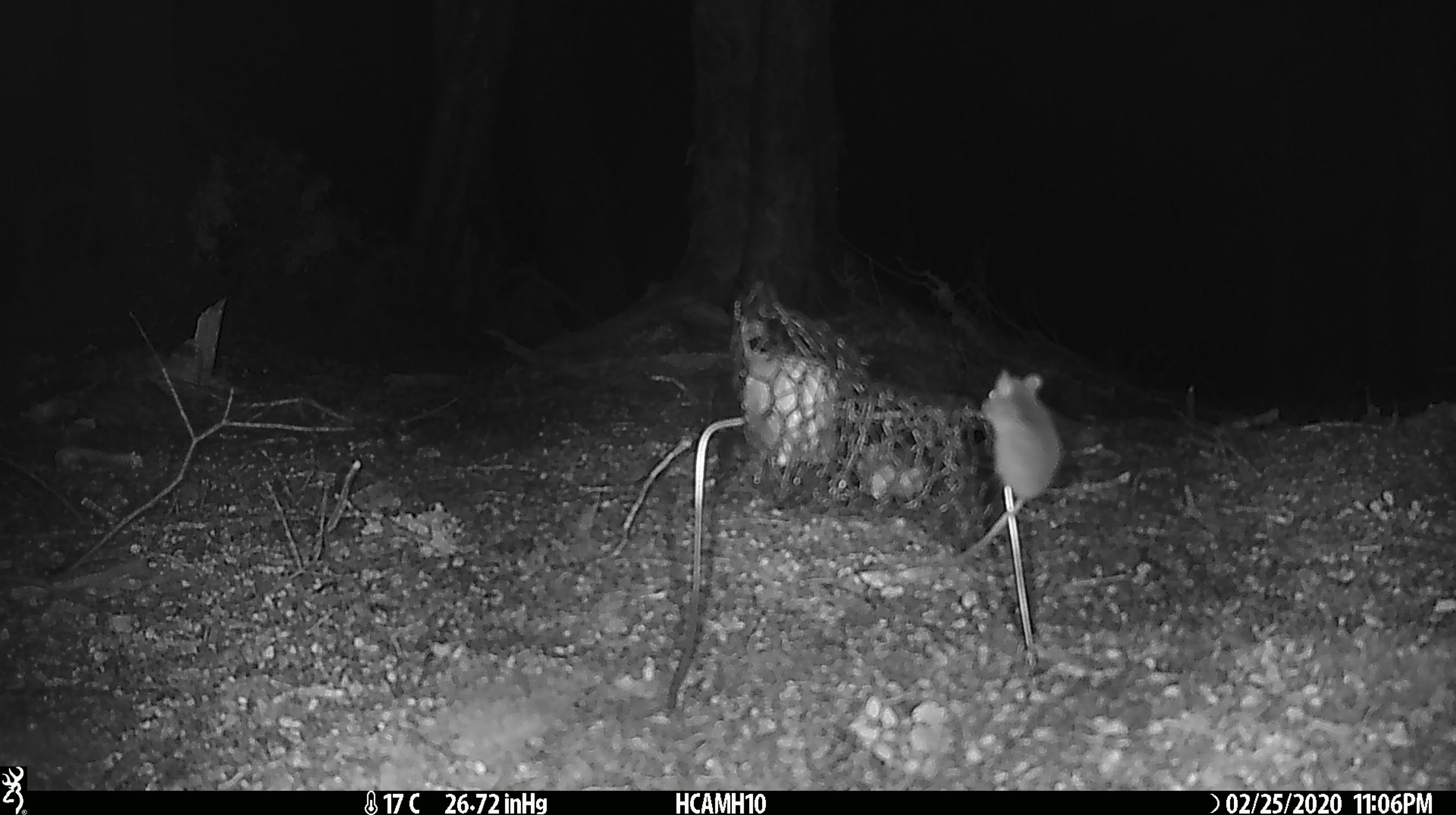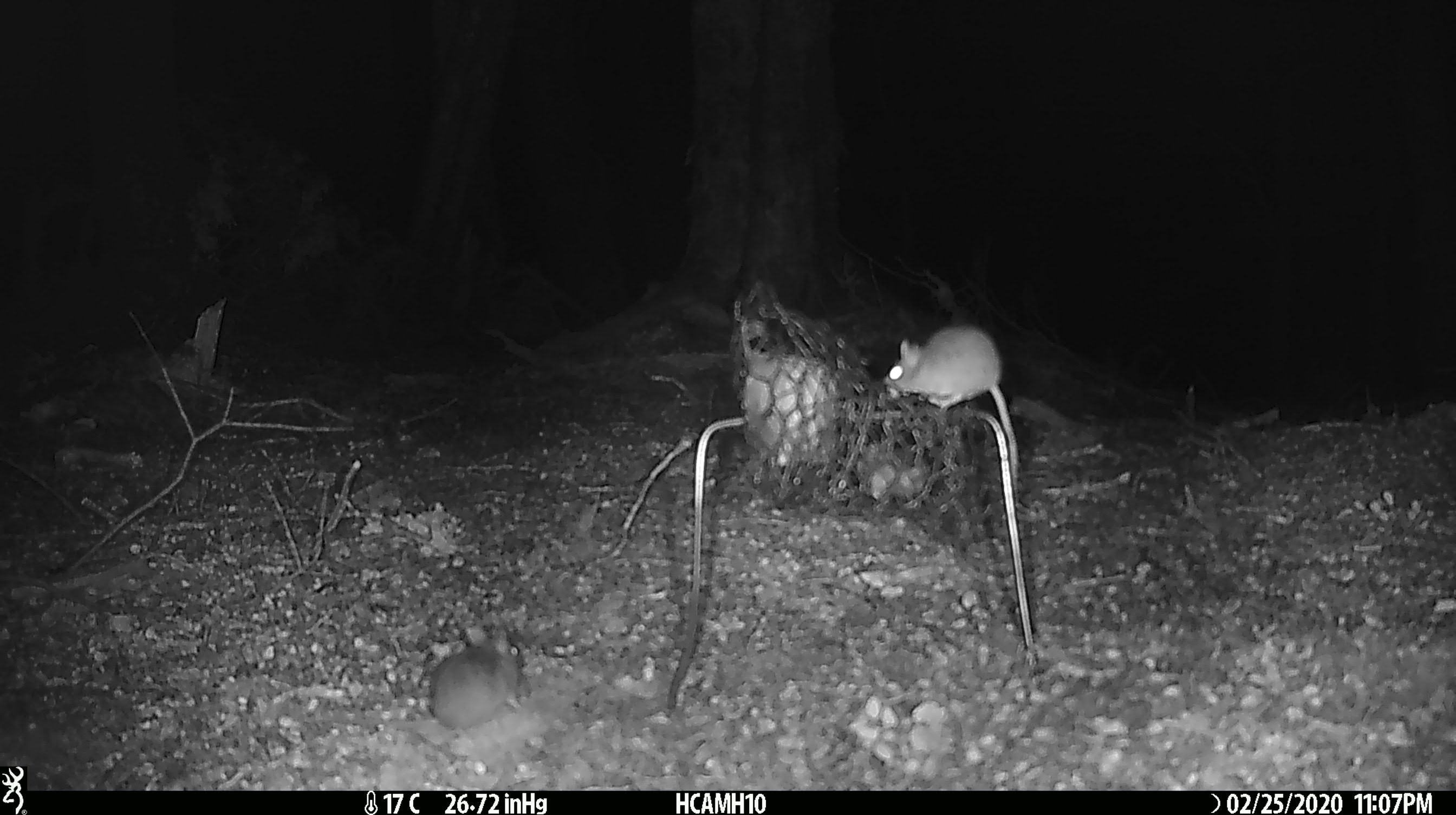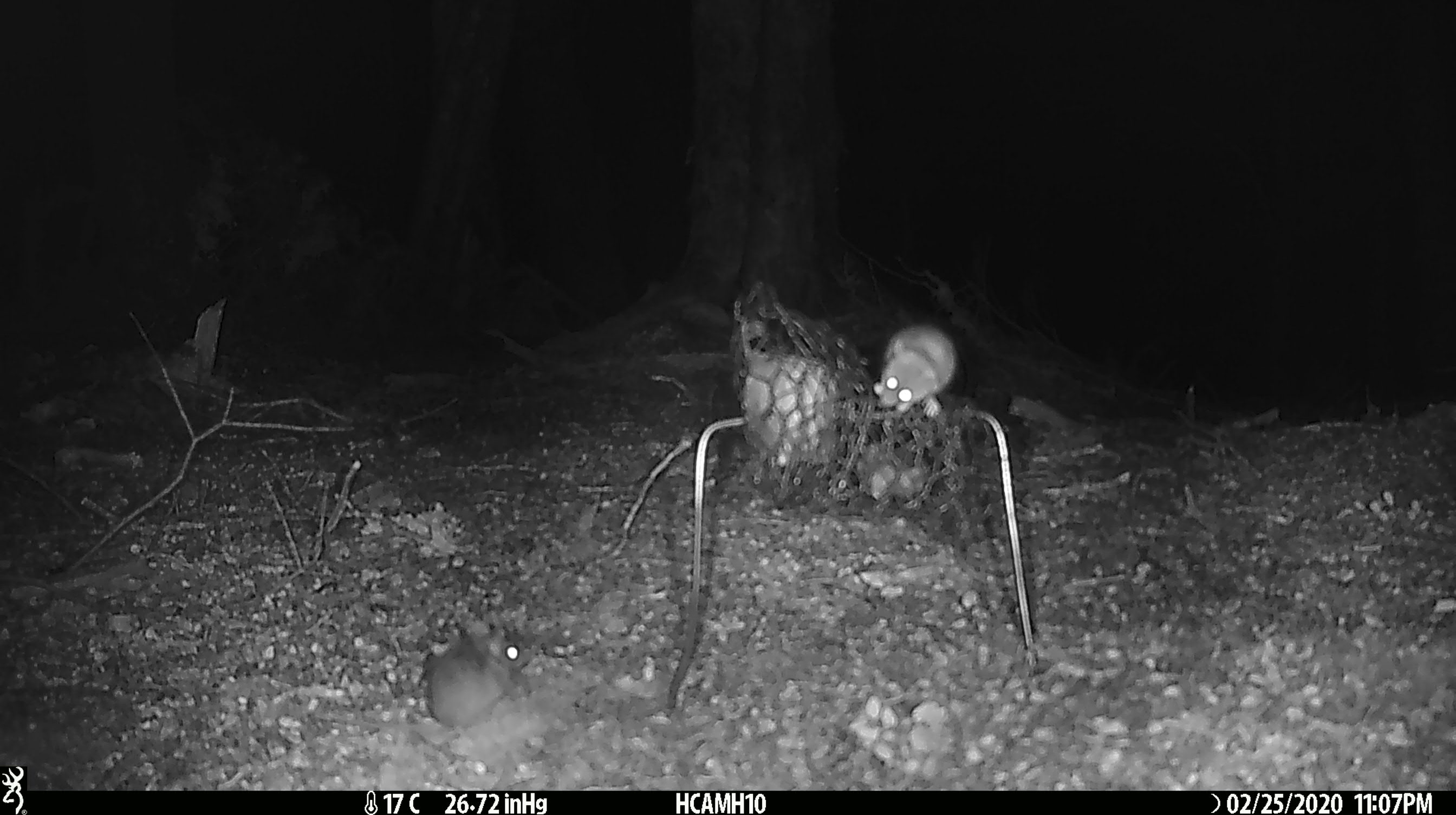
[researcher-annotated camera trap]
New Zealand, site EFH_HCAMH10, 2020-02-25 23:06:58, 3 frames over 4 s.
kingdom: Animalia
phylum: Chordata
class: Mammalia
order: Rodentia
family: Muridae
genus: Mus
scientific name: Mus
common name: mouse